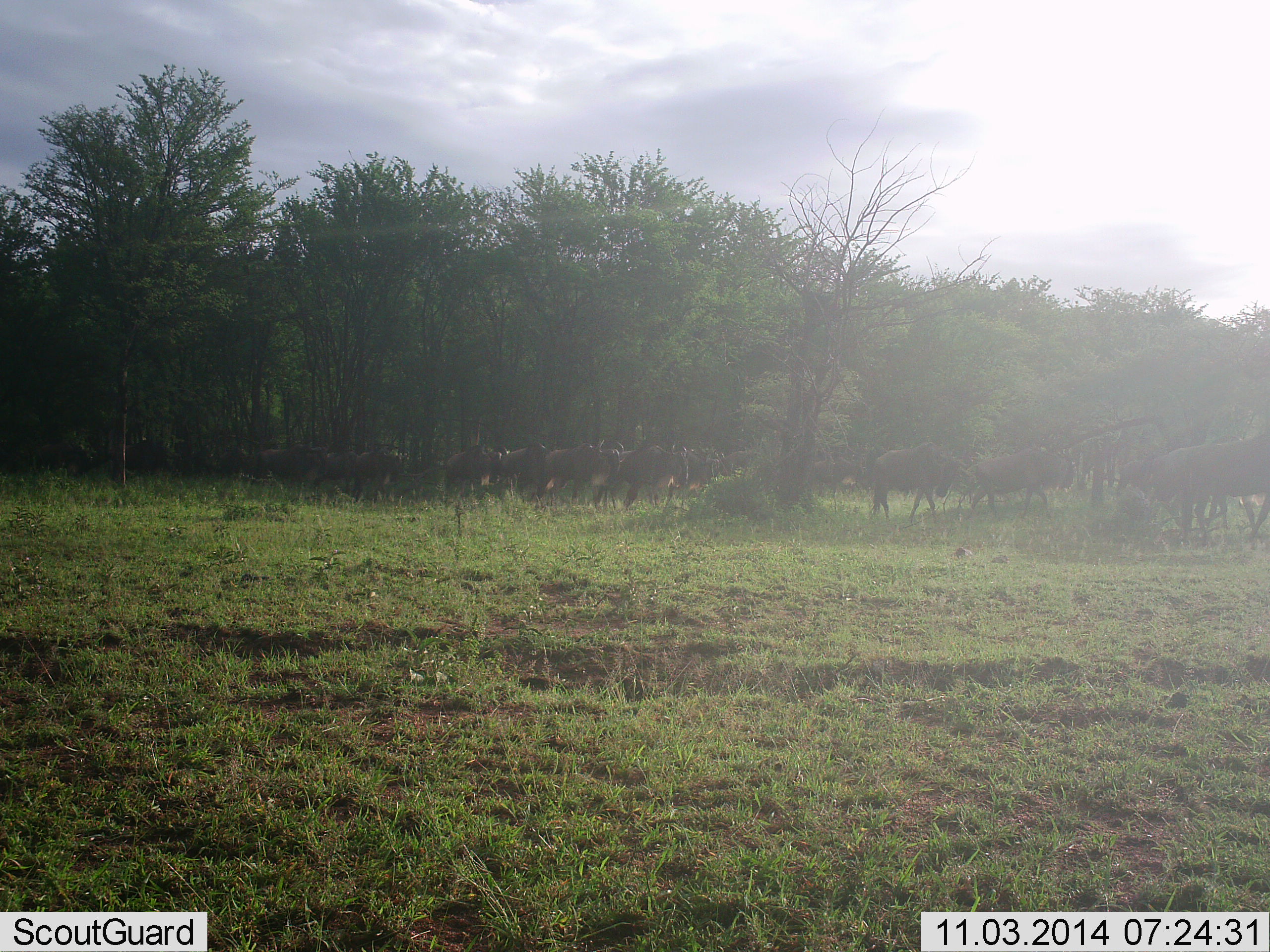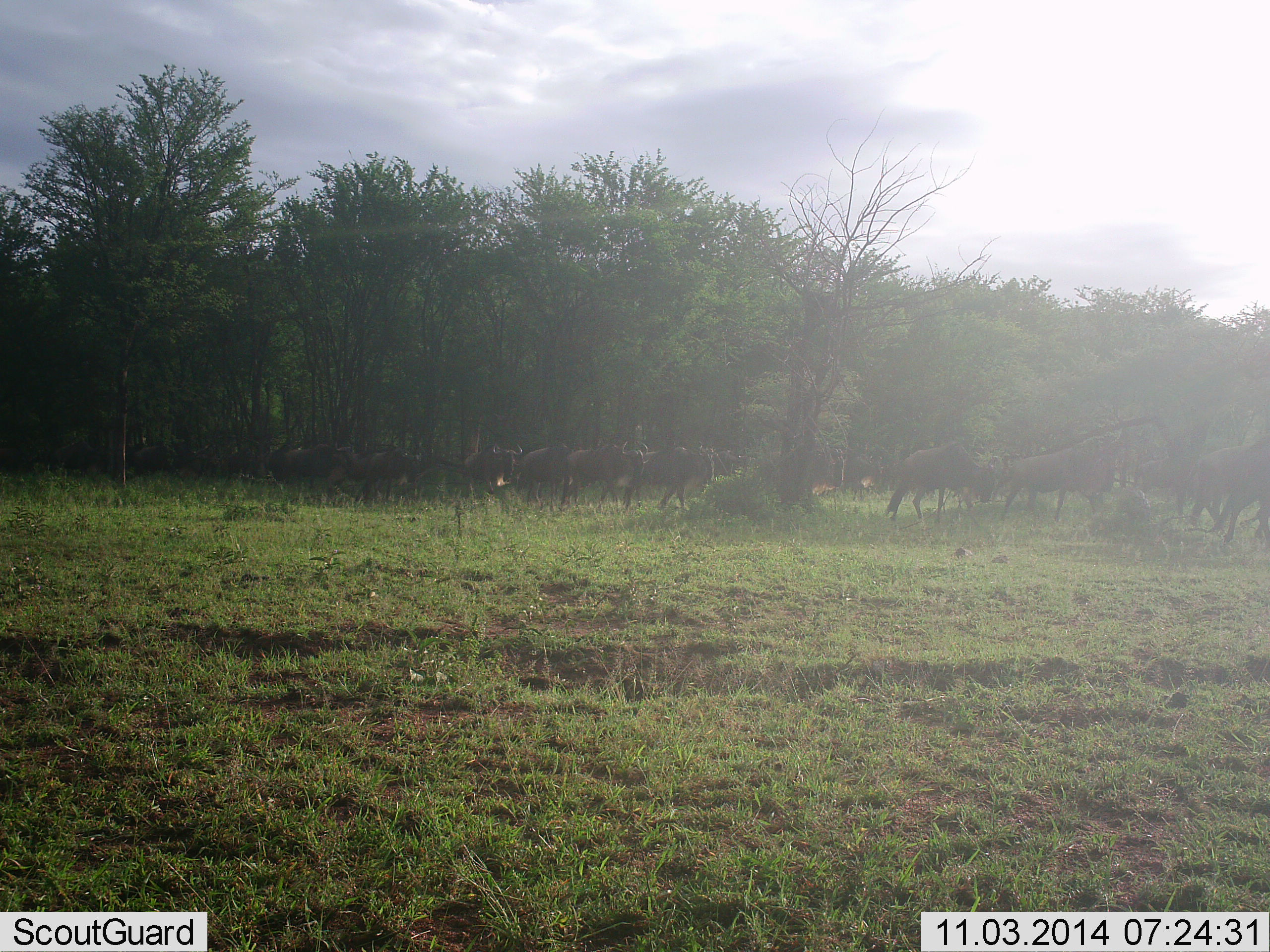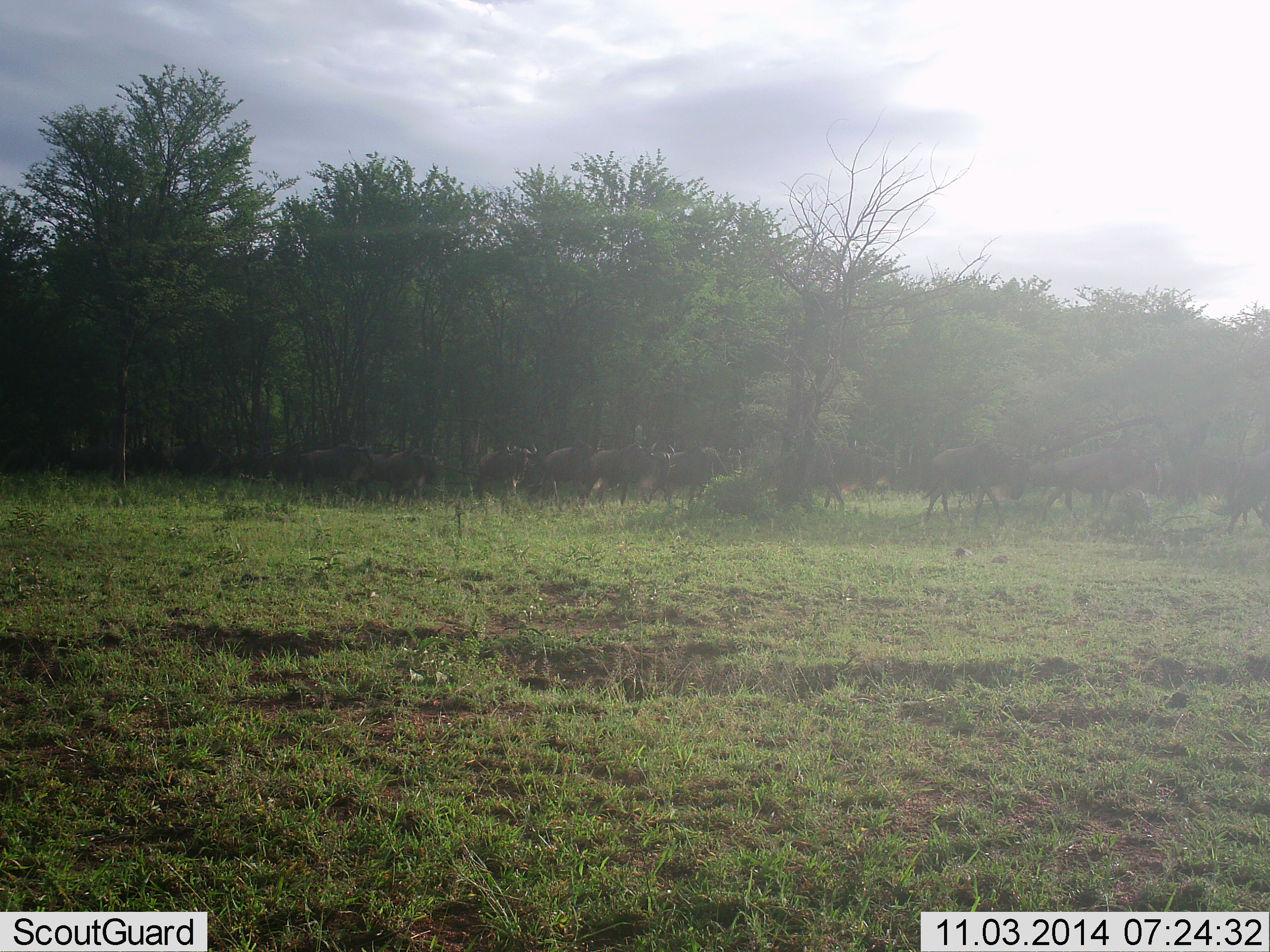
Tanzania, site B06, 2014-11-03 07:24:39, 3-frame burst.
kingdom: Animalia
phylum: Chordata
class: Mammalia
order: Artiodactyla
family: Bovidae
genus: Connochaetes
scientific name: Connochaetes taurinus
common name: blue wildebeest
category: wildebeest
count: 11-50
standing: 10%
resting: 0%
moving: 90%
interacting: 0%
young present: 0%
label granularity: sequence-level